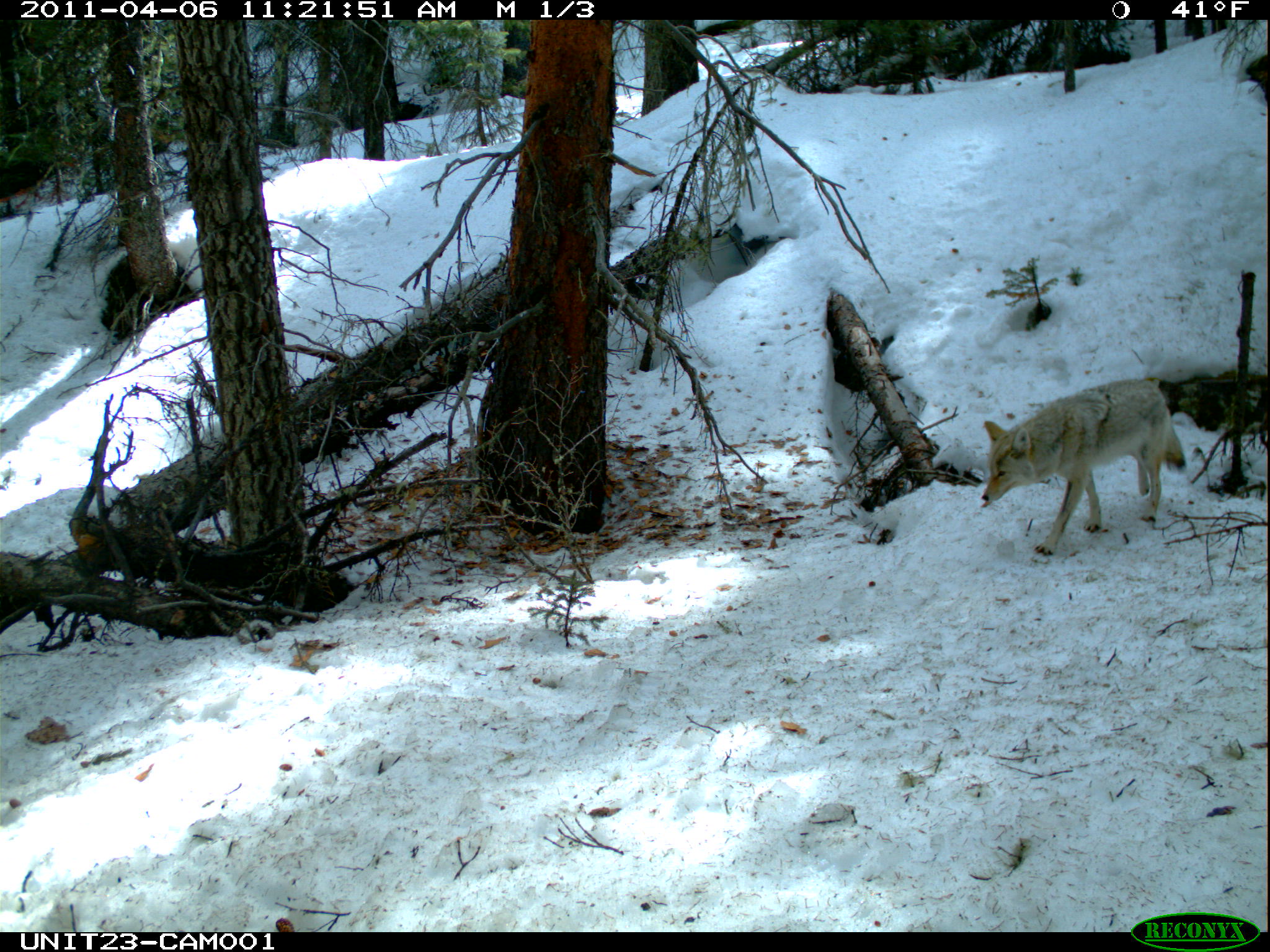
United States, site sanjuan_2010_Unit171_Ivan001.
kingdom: Animalia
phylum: Chordata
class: Mammalia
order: Carnivora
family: Canidae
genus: Canis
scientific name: Canis latrans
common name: coyote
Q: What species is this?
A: Canis latrans (coyote).